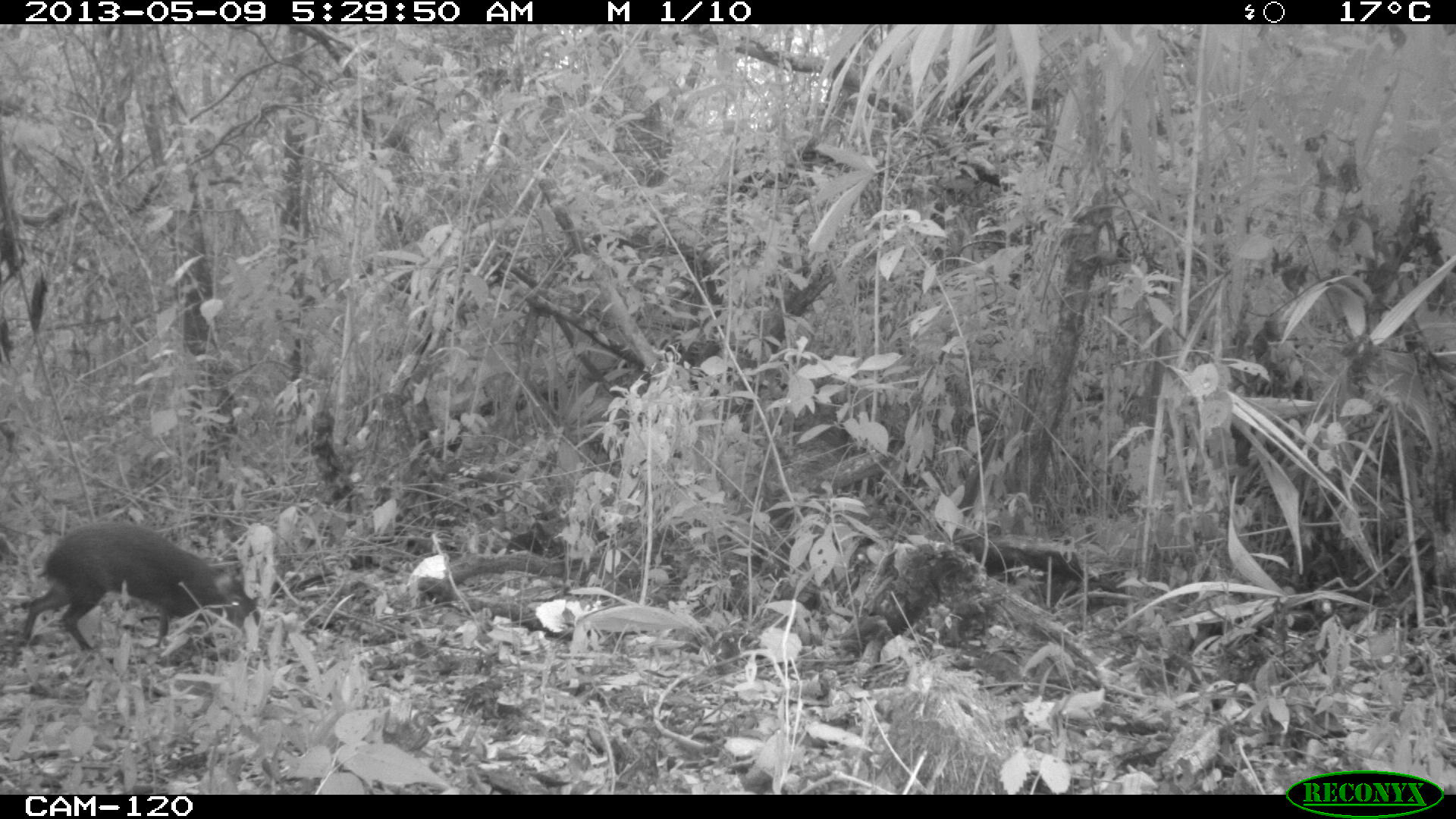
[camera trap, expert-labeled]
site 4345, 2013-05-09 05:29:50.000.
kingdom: Animalia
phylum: Chordata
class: Mammalia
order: Rodentia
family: Dasyproctidae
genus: Dasyprocta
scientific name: Dasyprocta punctata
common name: central american agouti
Dasyprocta punctata (central american agouti), count 1.